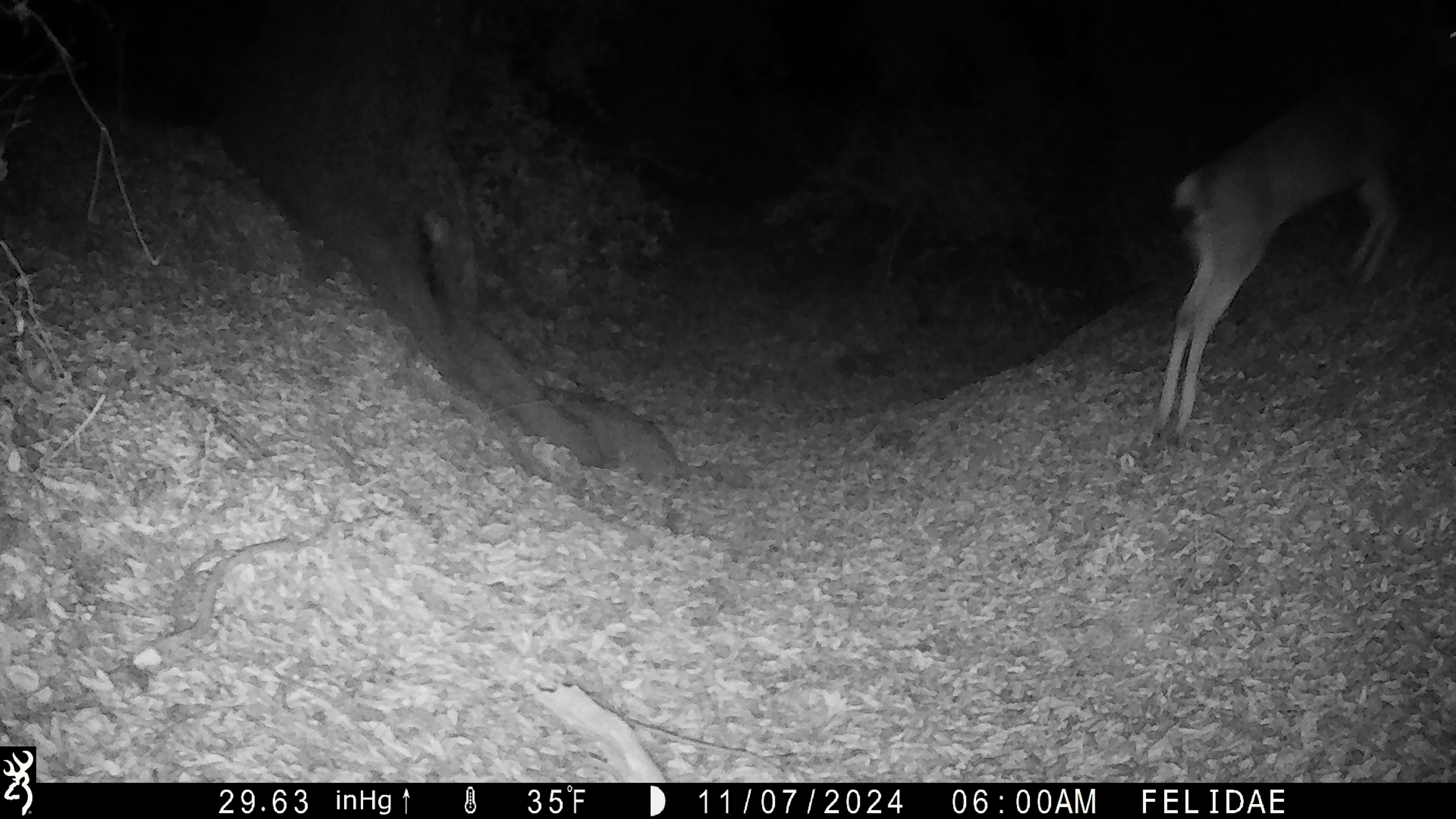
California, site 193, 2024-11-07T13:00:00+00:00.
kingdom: Animalia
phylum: Chordata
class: Mammalia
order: Artiodactyla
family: Cervidae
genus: Odocoileus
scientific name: Odocoileus hemionus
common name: mule deer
Mule deer (Odocoileus hemionus).